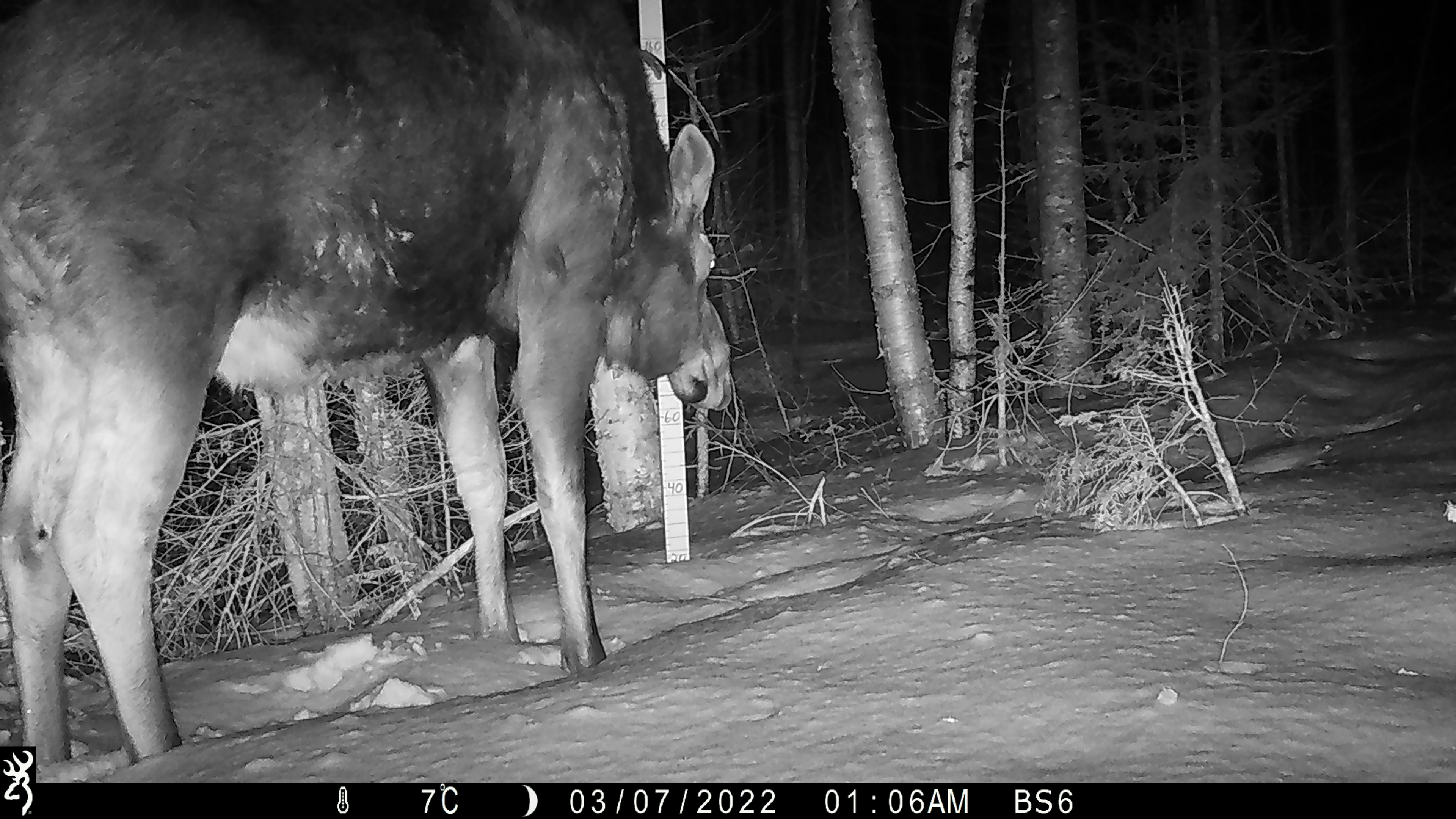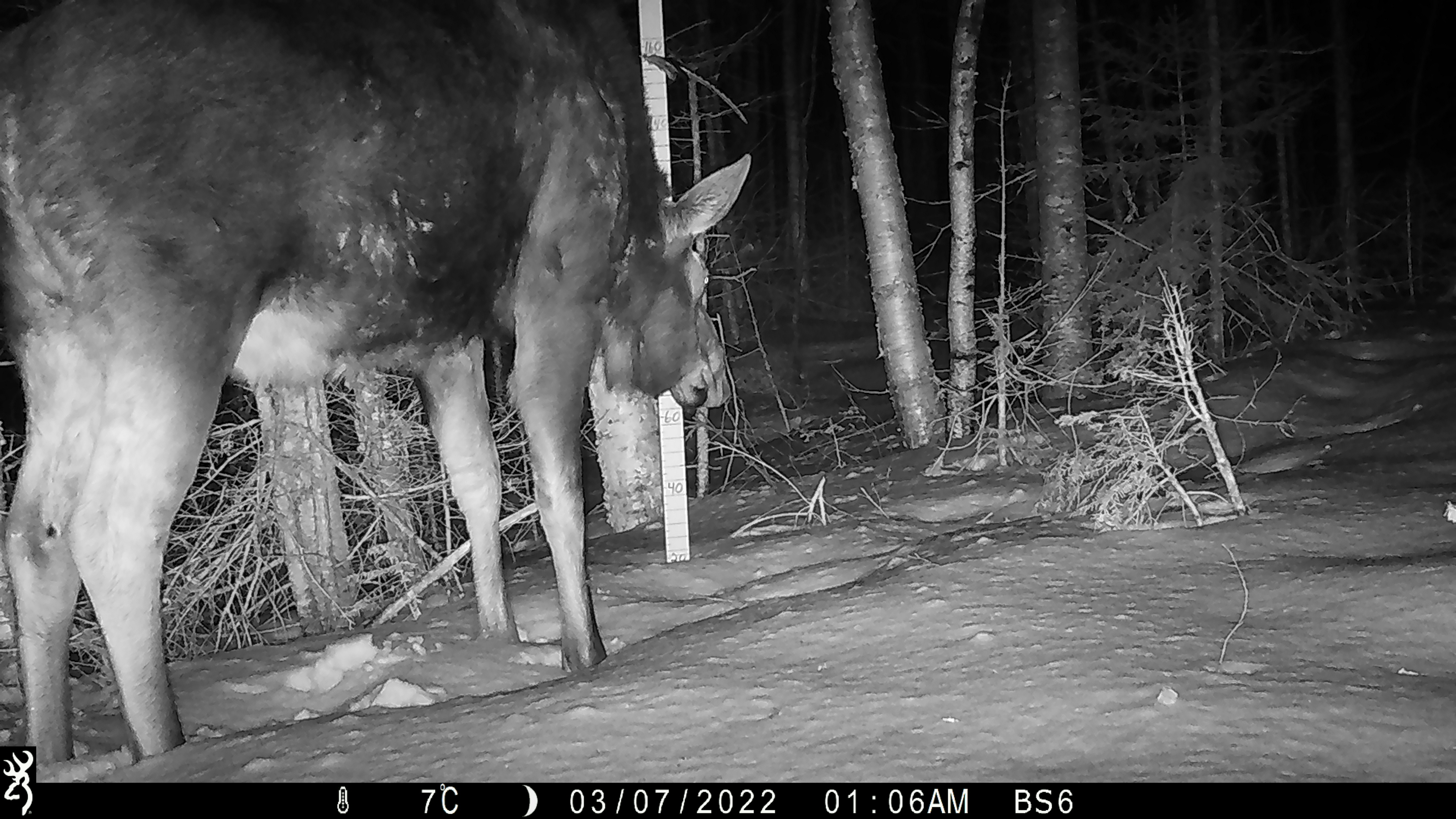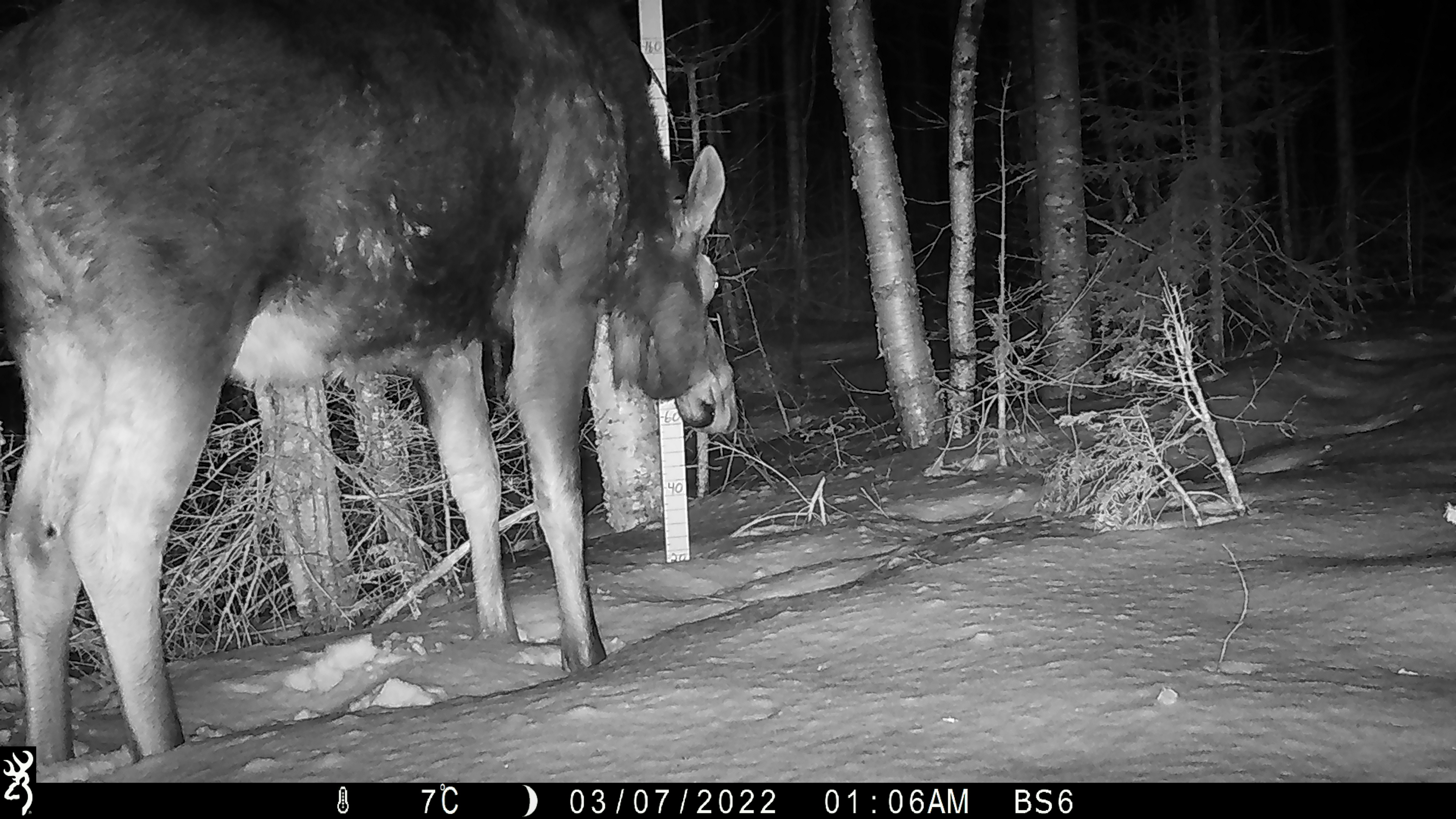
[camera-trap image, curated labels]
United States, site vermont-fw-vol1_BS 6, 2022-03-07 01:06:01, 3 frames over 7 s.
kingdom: Animalia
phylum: Chordata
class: Mammalia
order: Artiodactyla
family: Cervidae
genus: Alces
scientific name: Alces alces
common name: moose